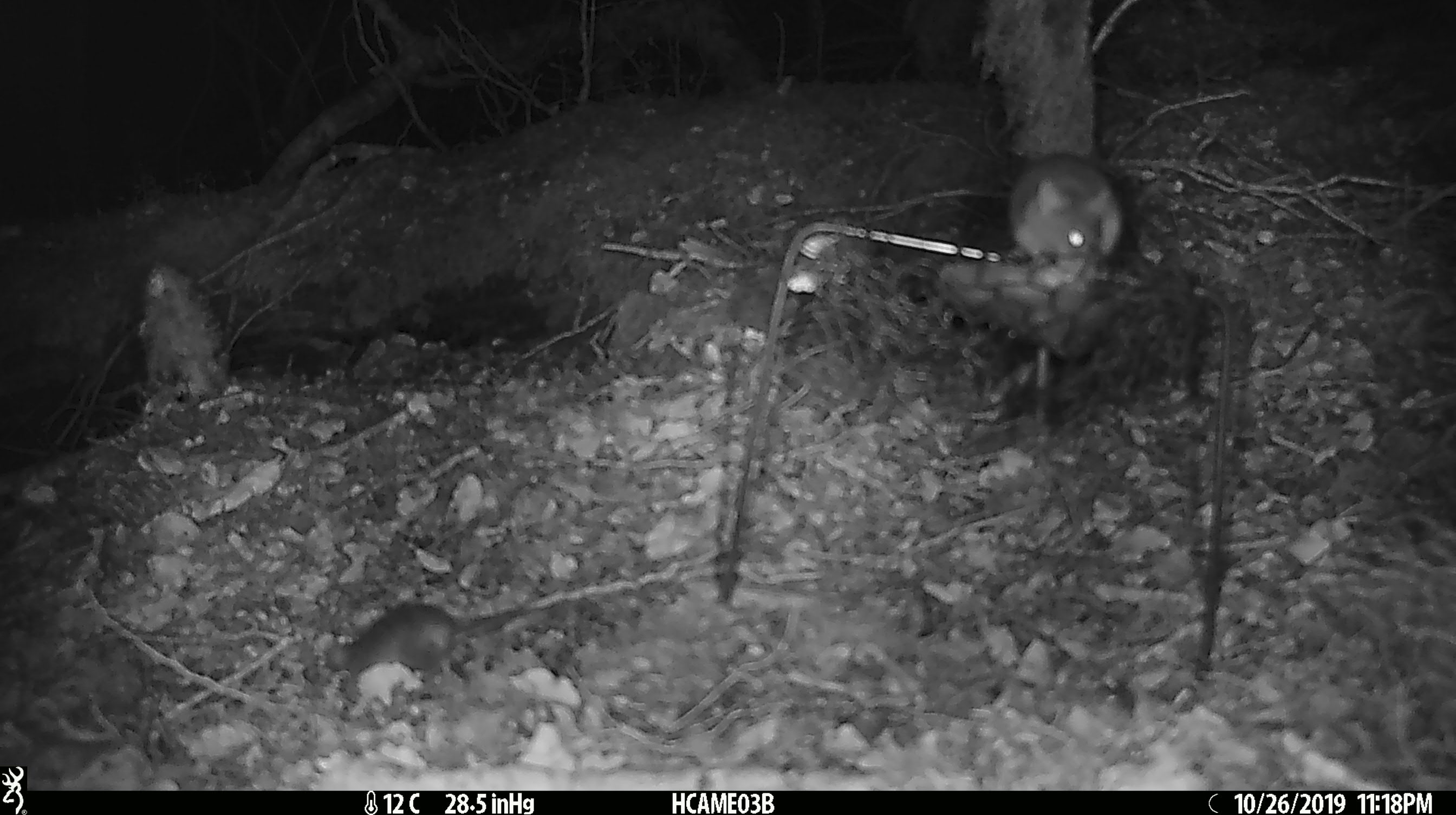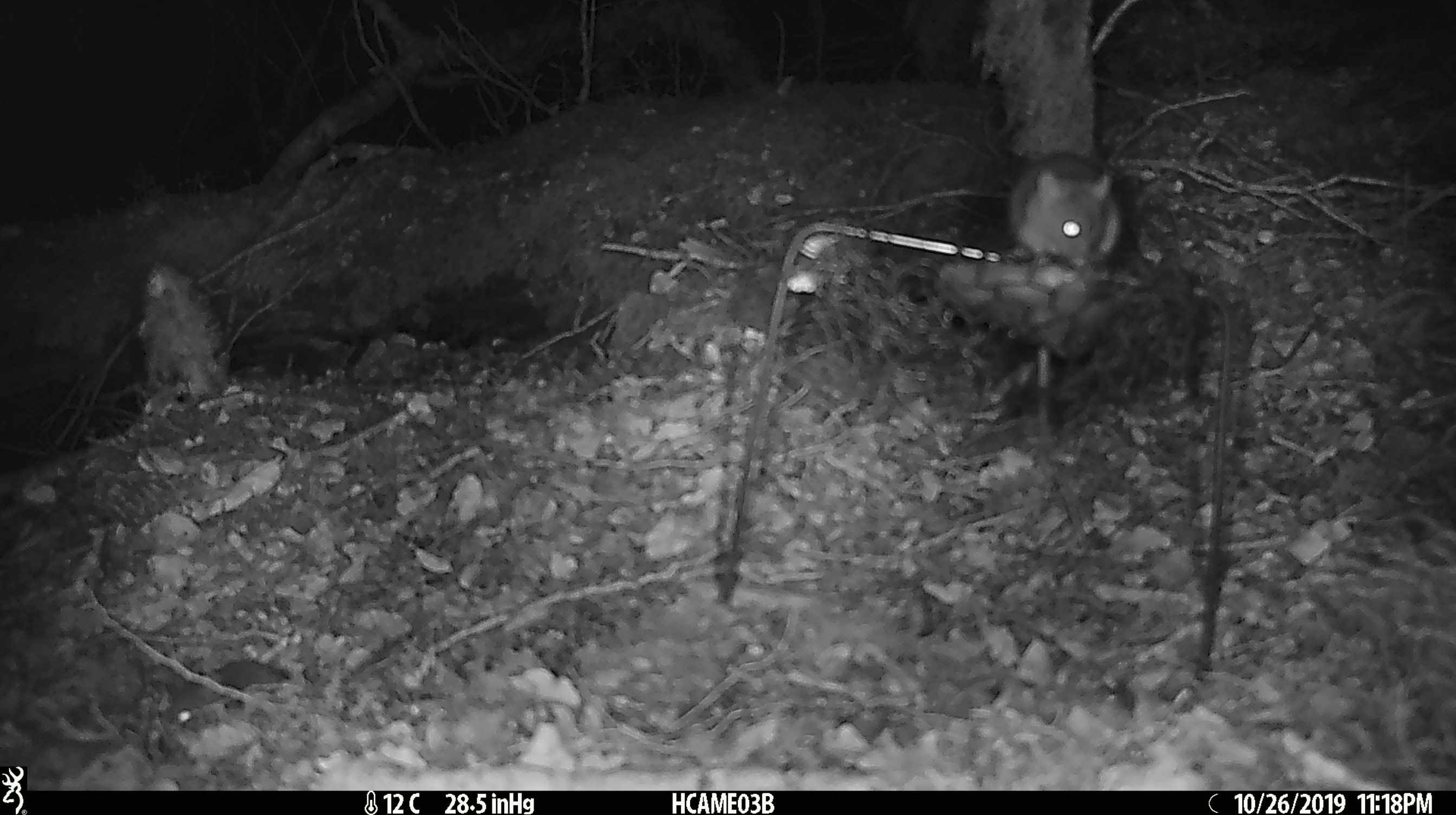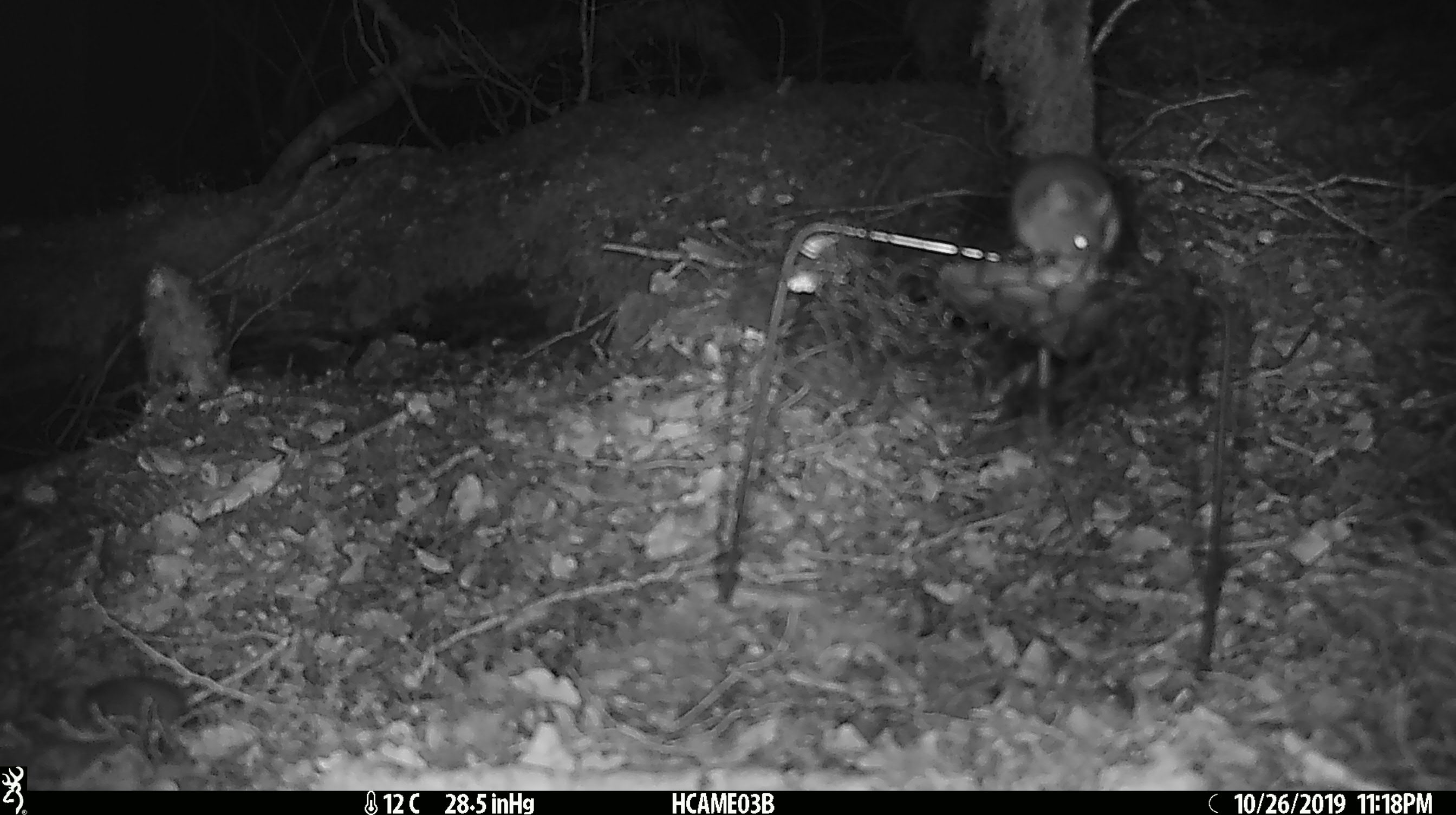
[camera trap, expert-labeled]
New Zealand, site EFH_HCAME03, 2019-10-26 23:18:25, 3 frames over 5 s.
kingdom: Animalia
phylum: Chordata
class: Mammalia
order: Rodentia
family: Muridae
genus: Mus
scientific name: Mus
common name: mouse